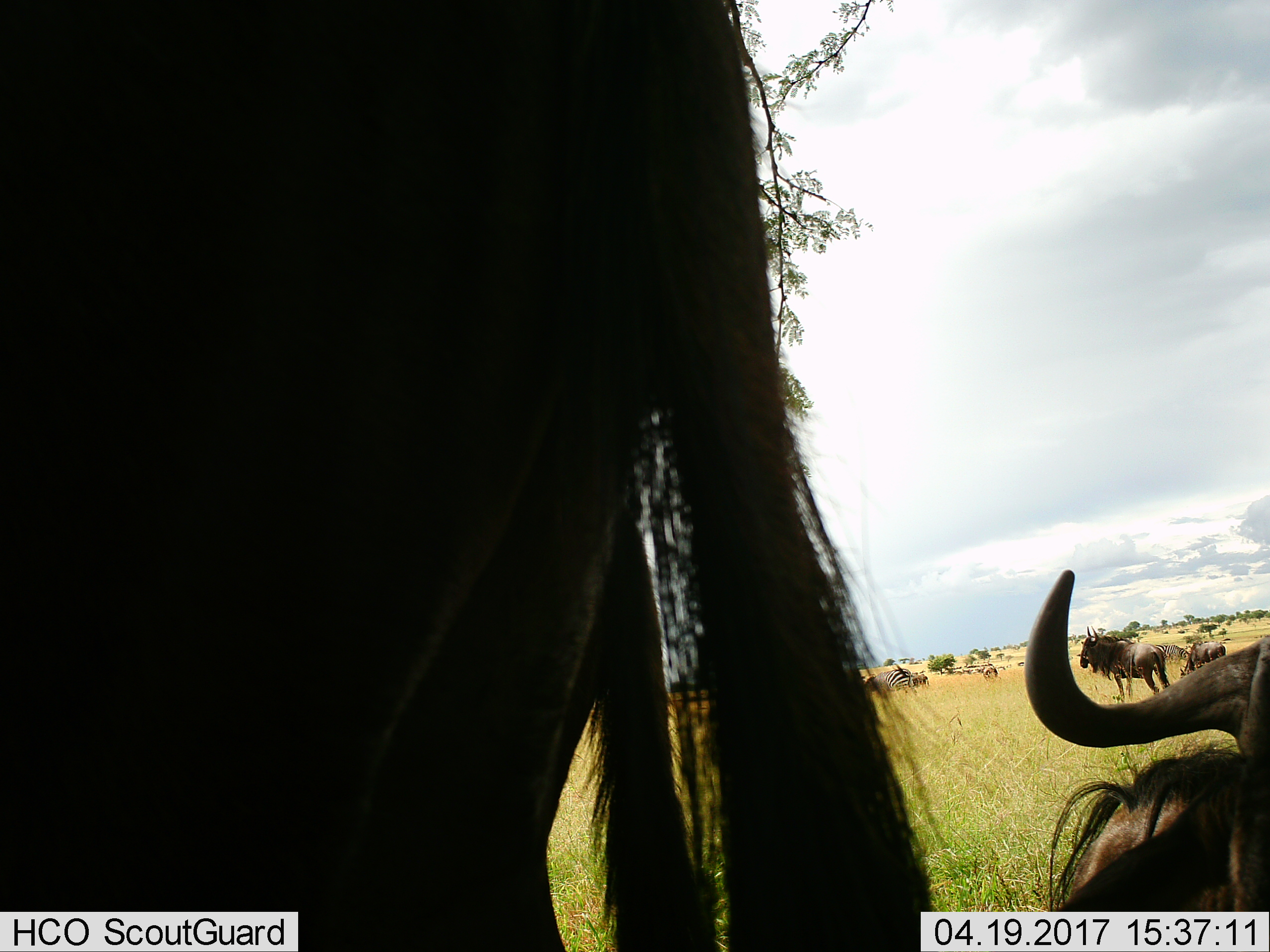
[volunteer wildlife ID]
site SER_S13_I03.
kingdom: Animalia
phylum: Chordata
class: Mammalia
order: Artiodactyla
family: Bovidae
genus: Connochaetes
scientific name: Connochaetes taurinus taurinus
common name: blue wildebeest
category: wildebeestblue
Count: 5.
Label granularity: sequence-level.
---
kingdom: Animalia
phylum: Chordata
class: Mammalia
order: Perissodactyla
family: Equidae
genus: Equus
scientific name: Equus quagga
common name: plains zebra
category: zebraplains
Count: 4.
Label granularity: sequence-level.